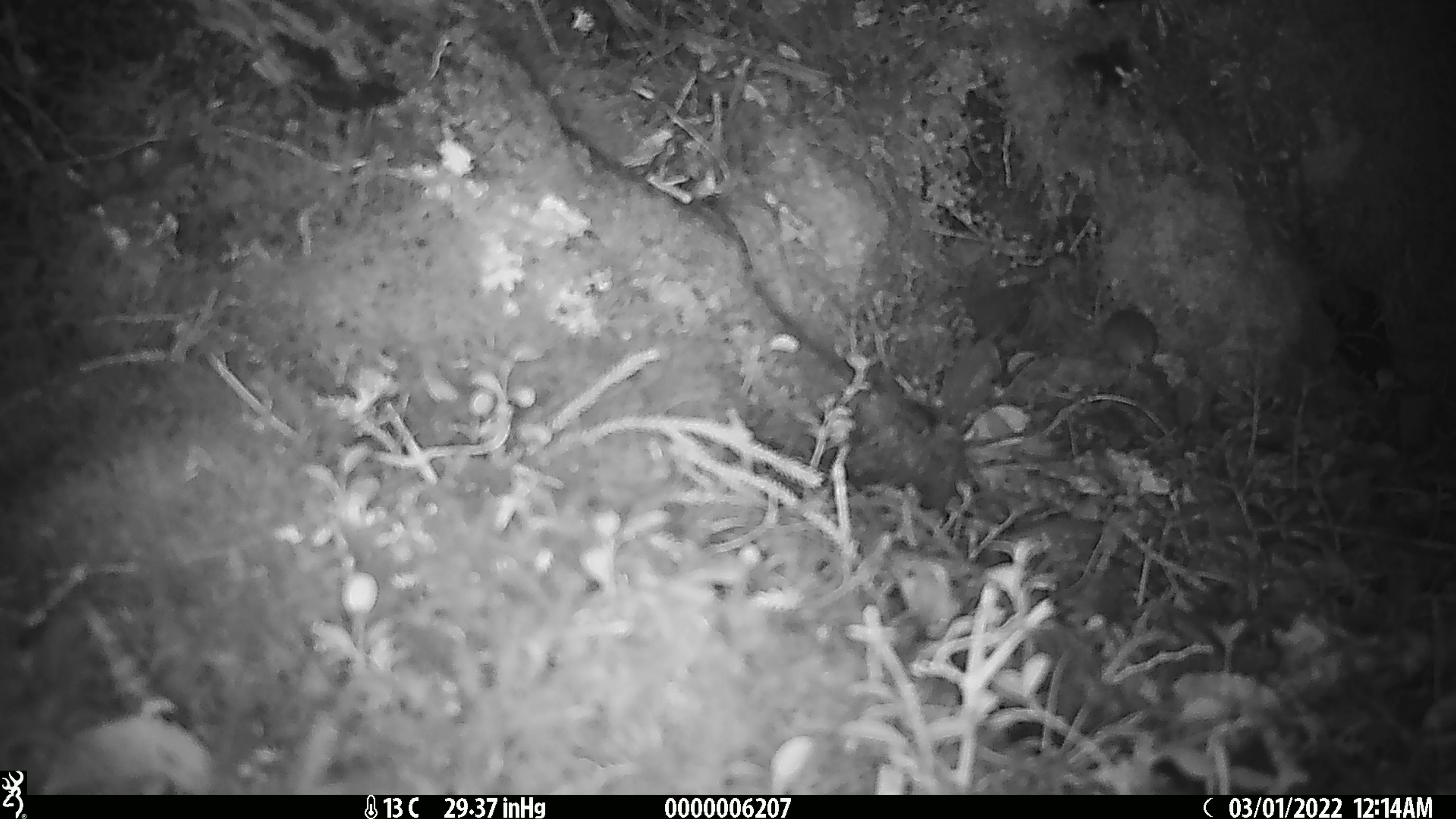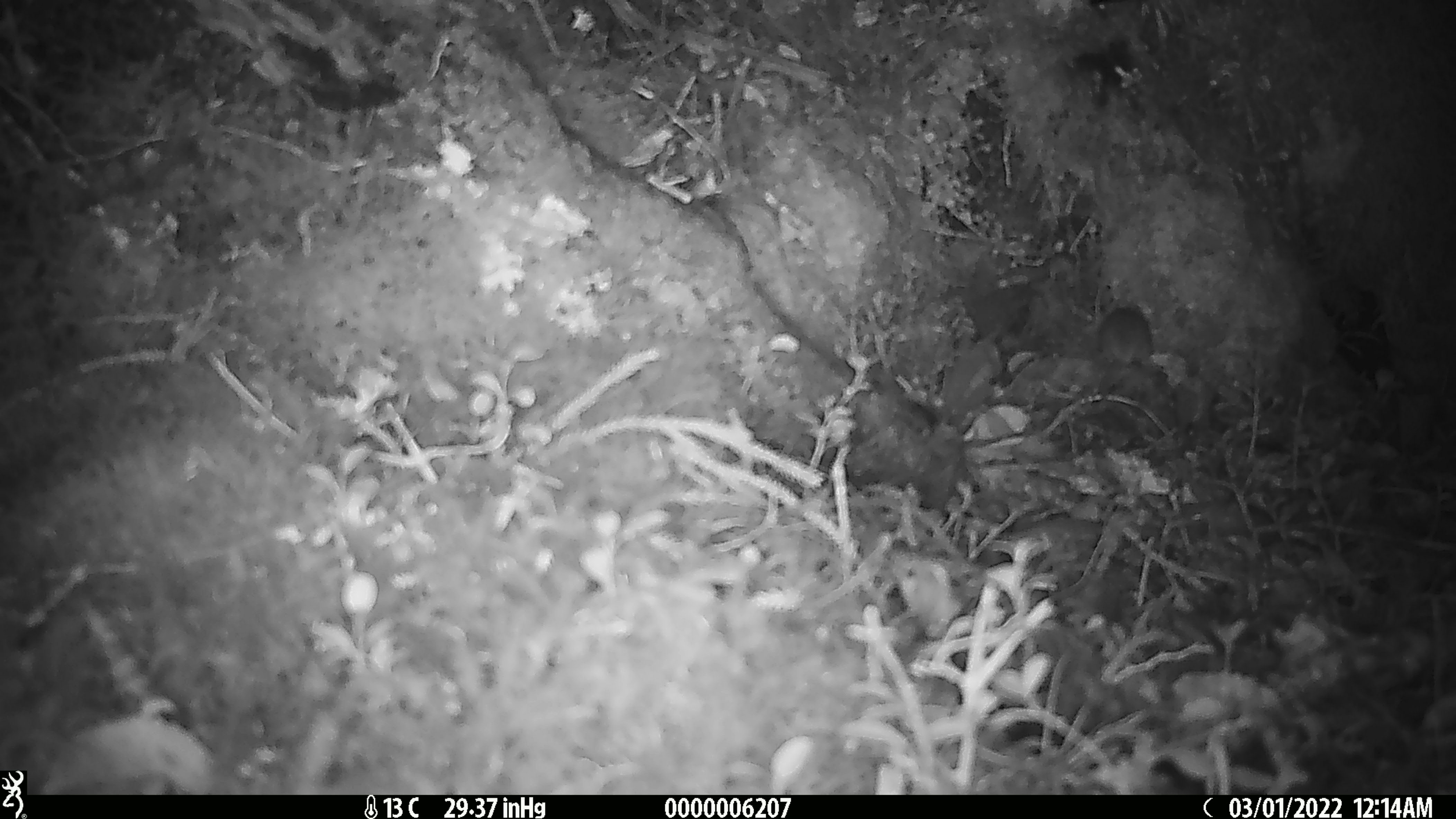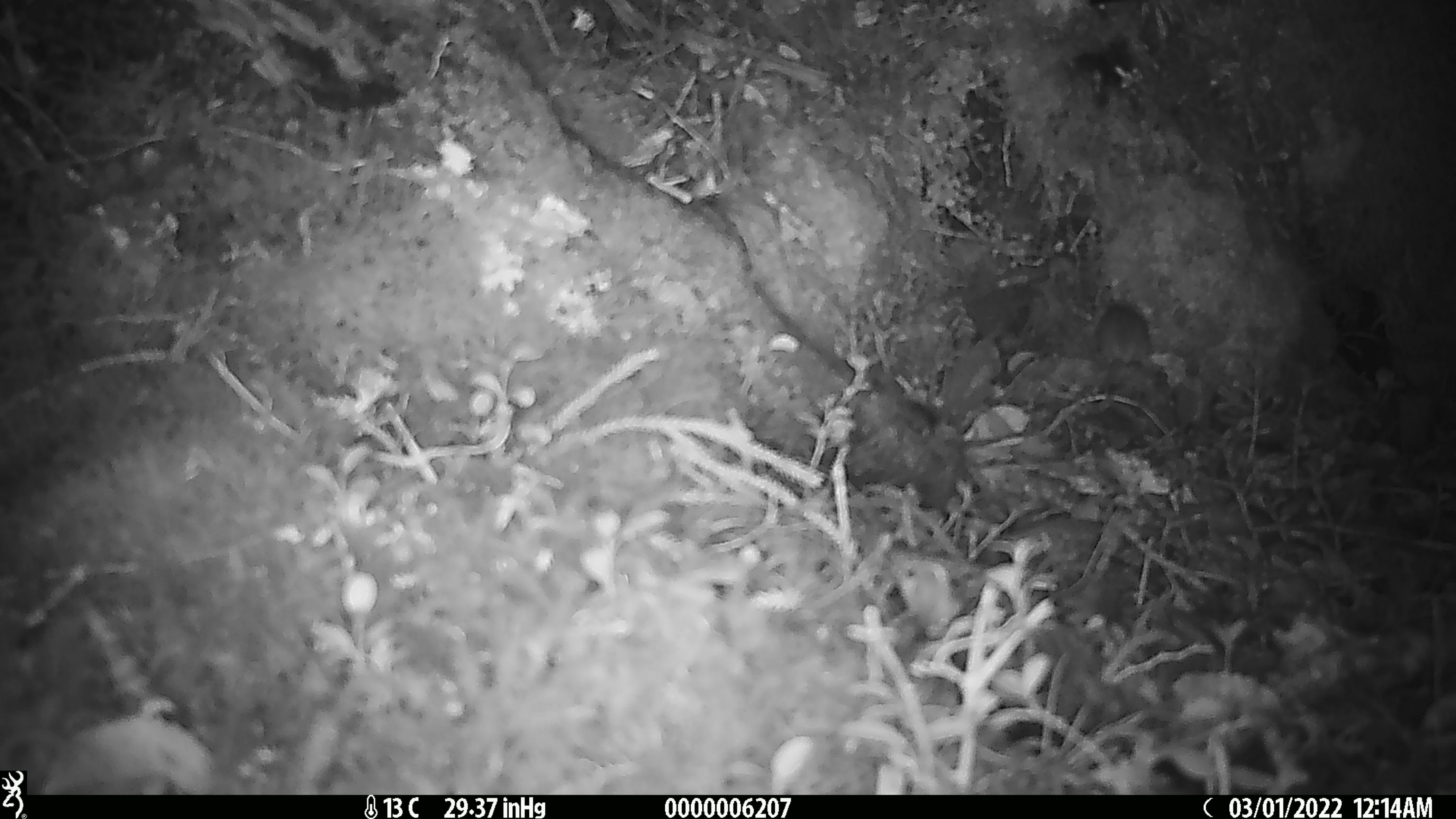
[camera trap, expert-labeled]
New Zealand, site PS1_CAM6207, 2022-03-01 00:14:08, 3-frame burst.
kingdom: Animalia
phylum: Chordata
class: Mammalia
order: Rodentia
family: Muridae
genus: Mus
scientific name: Mus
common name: mouse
Mouse (Mus).